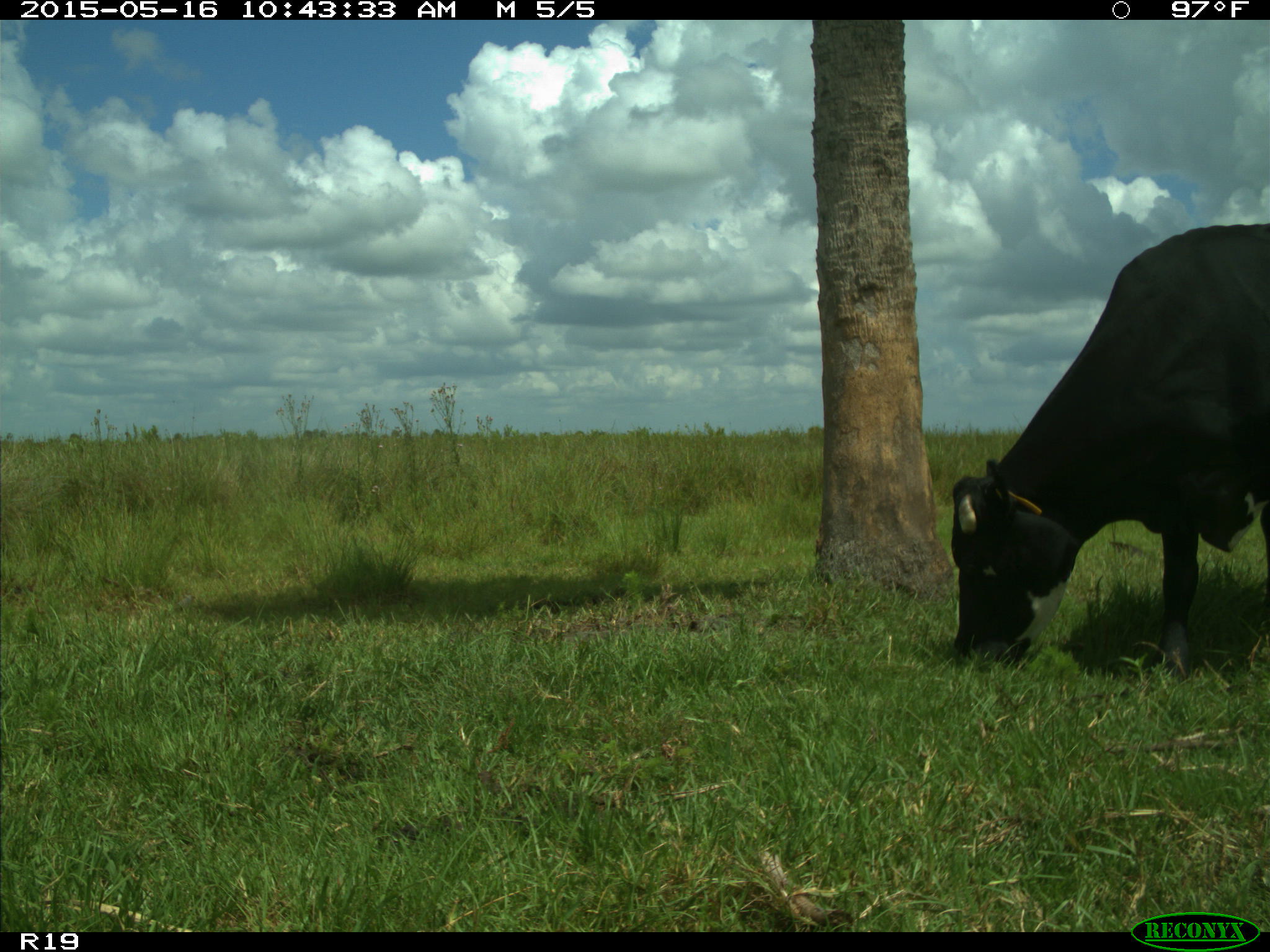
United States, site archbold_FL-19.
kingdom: Animalia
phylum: Chordata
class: Mammalia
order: Artiodactyla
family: Bovidae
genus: Bos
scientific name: Bos taurus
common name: domestic cow